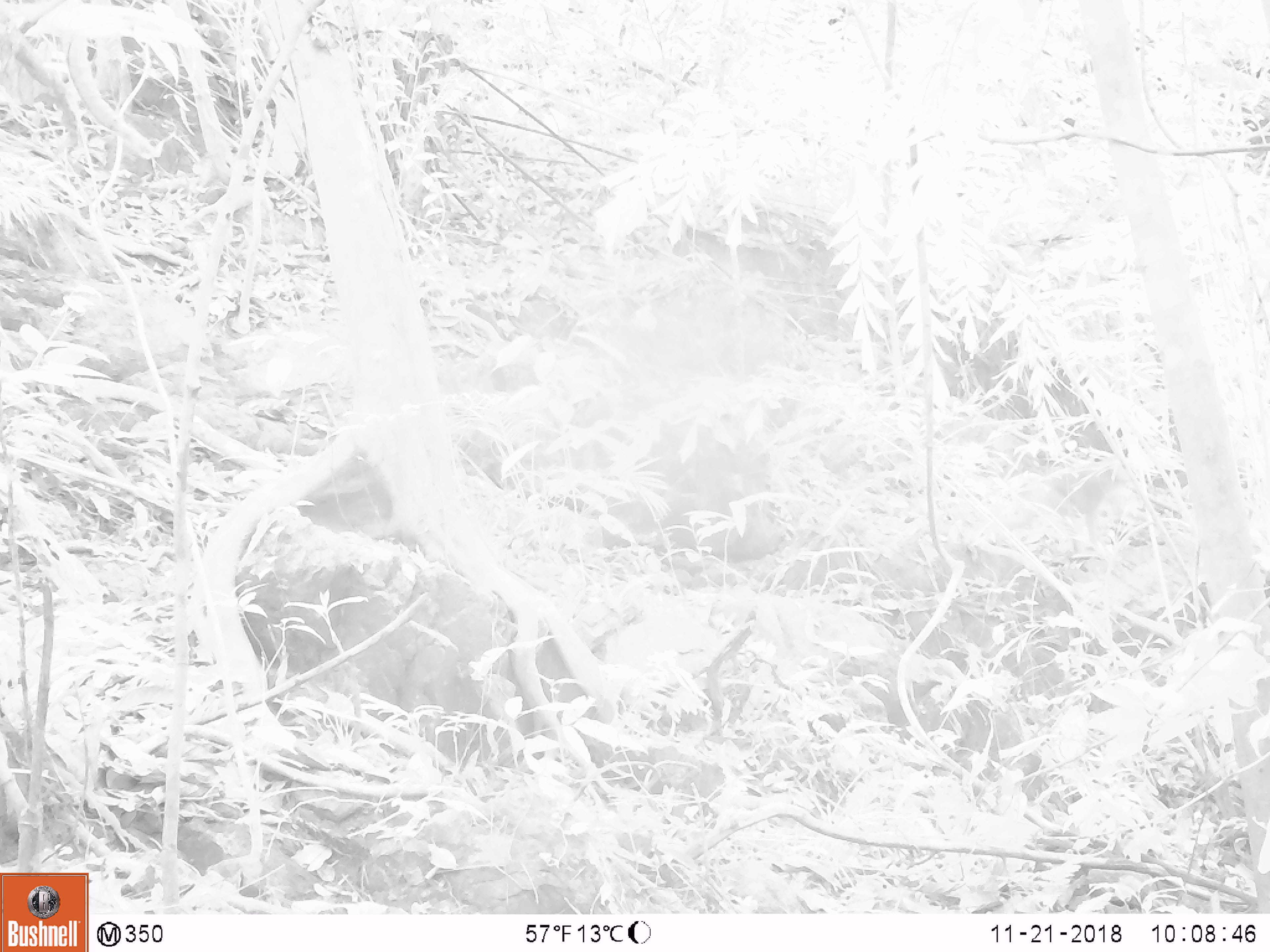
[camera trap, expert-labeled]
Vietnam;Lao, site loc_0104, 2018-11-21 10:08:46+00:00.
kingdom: Animalia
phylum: Chordata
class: Mammalia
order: Primates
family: Cercopithecidae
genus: Macaca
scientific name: Macaca nemestrina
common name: pig-tailed macaque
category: pig tailed macaque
Pig tailed macaque (pig-tailed macaque) (Macaca nemestrina). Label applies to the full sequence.